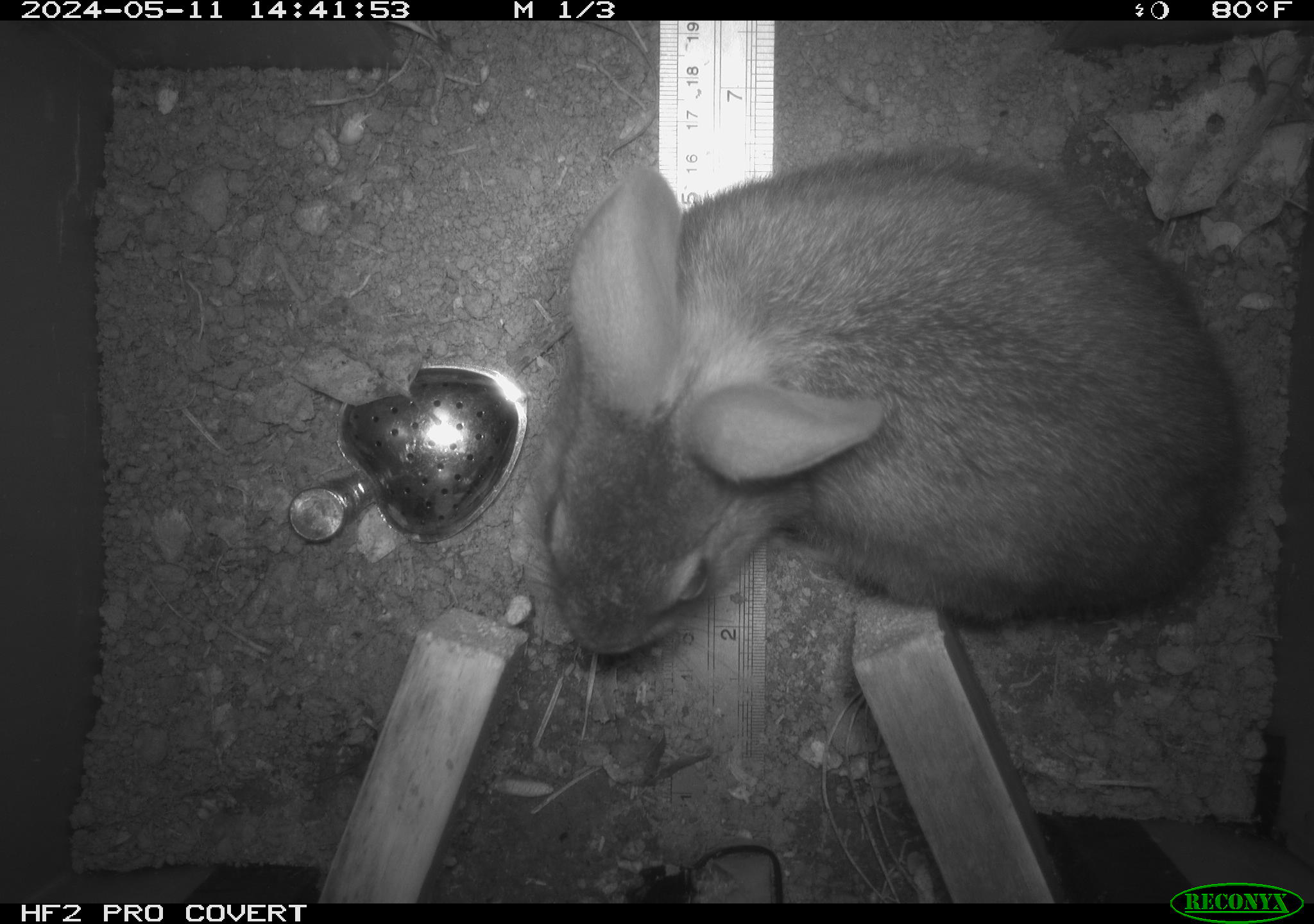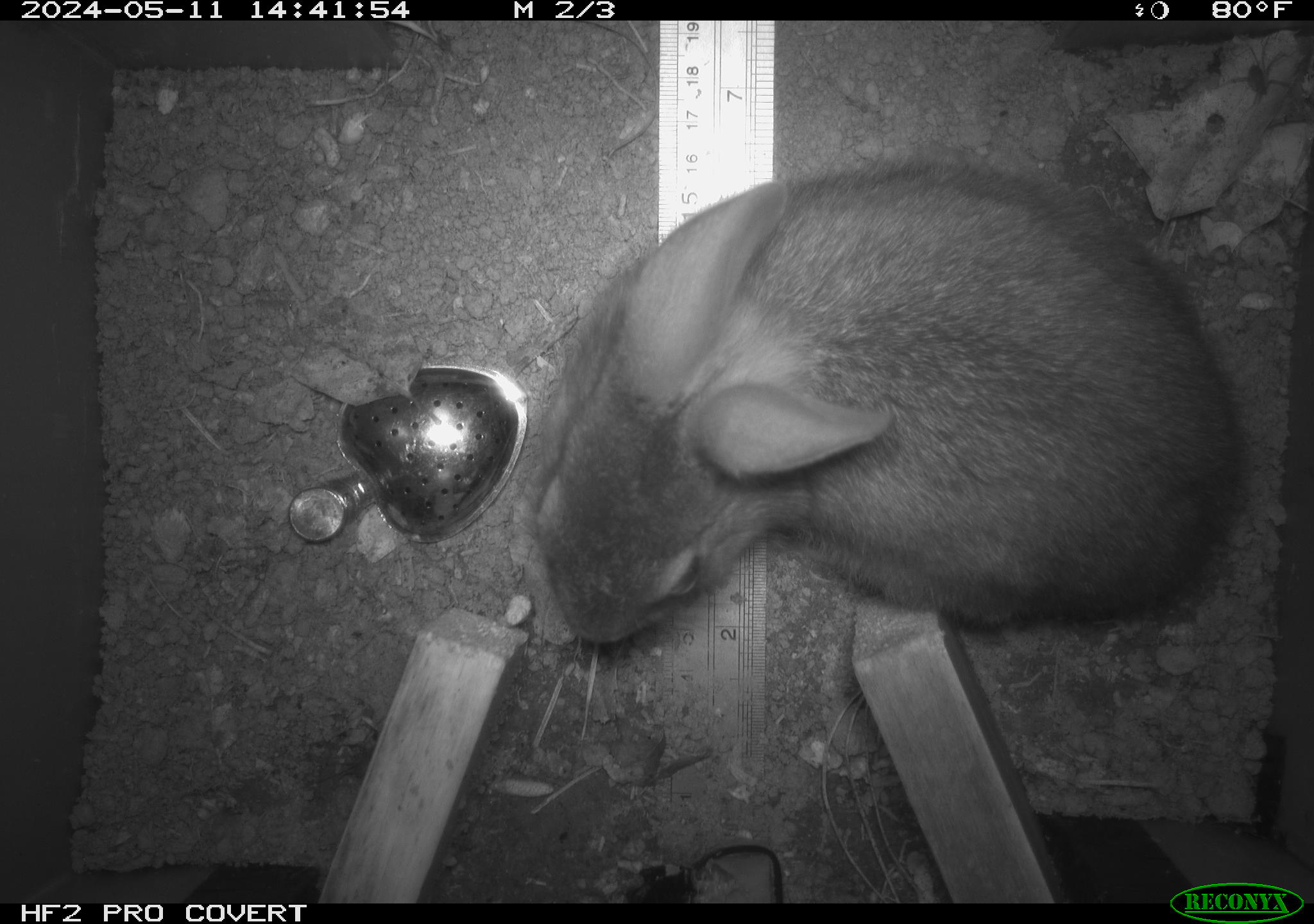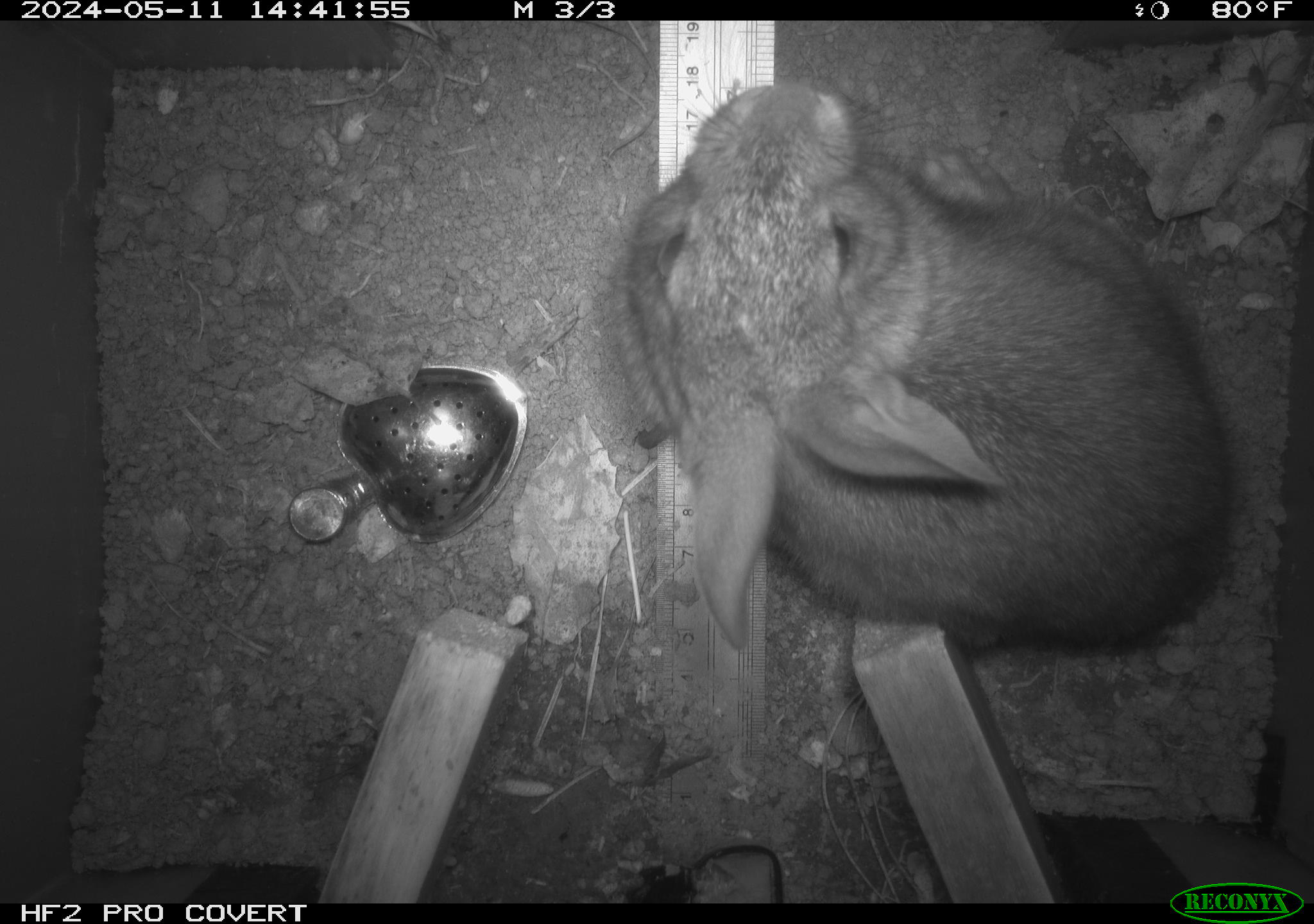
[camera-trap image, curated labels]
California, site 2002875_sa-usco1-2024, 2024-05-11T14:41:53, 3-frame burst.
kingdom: Animalia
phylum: Chordata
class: Mammalia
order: Lagomorpha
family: Leporidae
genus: Sylvilagus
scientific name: Sylvilagus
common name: cottontail rabbits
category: sylvilagus species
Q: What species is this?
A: Sylvilagus species (cottontail rabbits) (Sylvilagus).